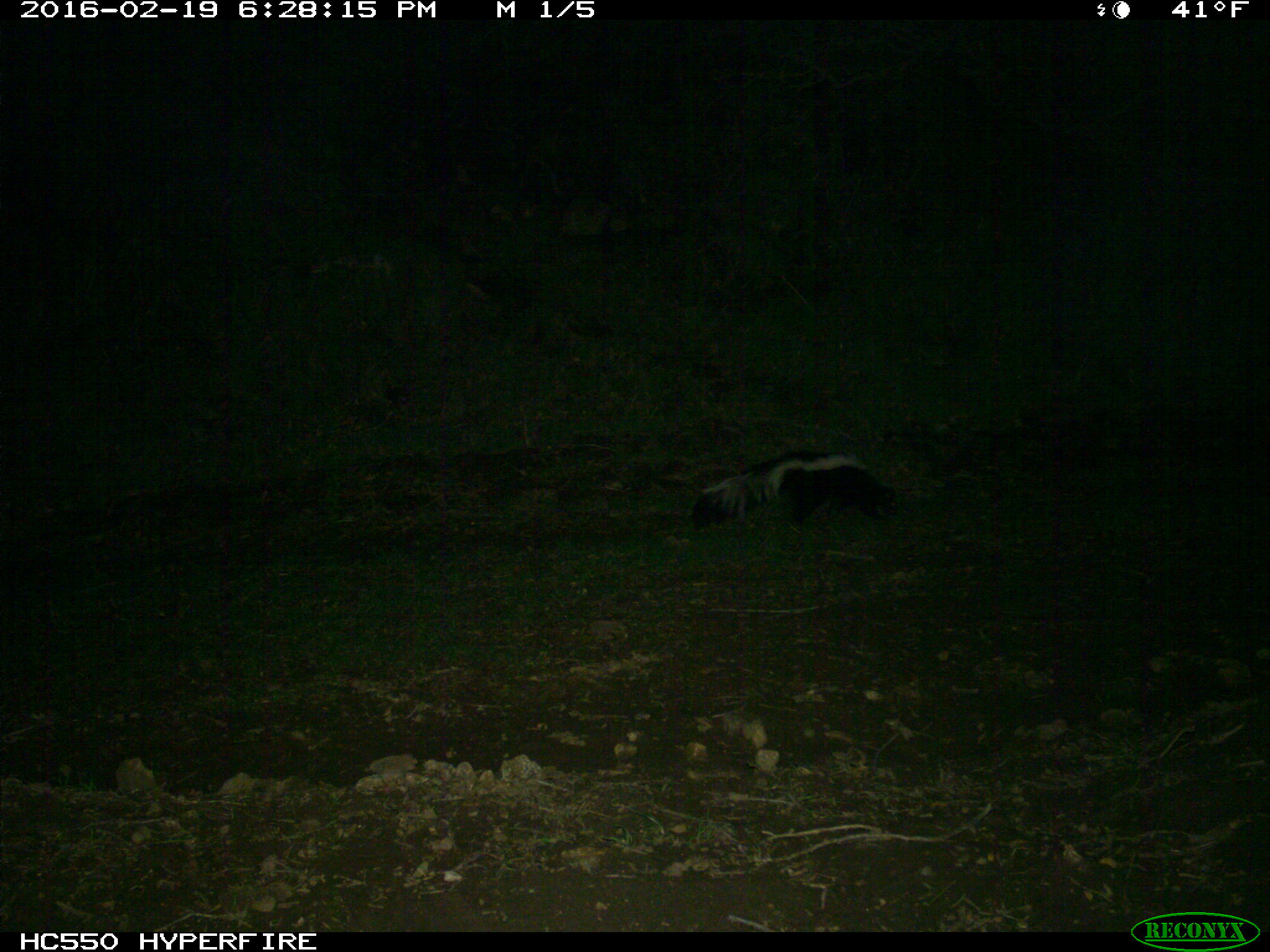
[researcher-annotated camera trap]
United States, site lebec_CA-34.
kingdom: Animalia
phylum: Chordata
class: Mammalia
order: Carnivora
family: Mephitidae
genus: Mephitis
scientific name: Mephitis mephitis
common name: striped skunk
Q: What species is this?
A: Mephitis mephitis (striped skunk).